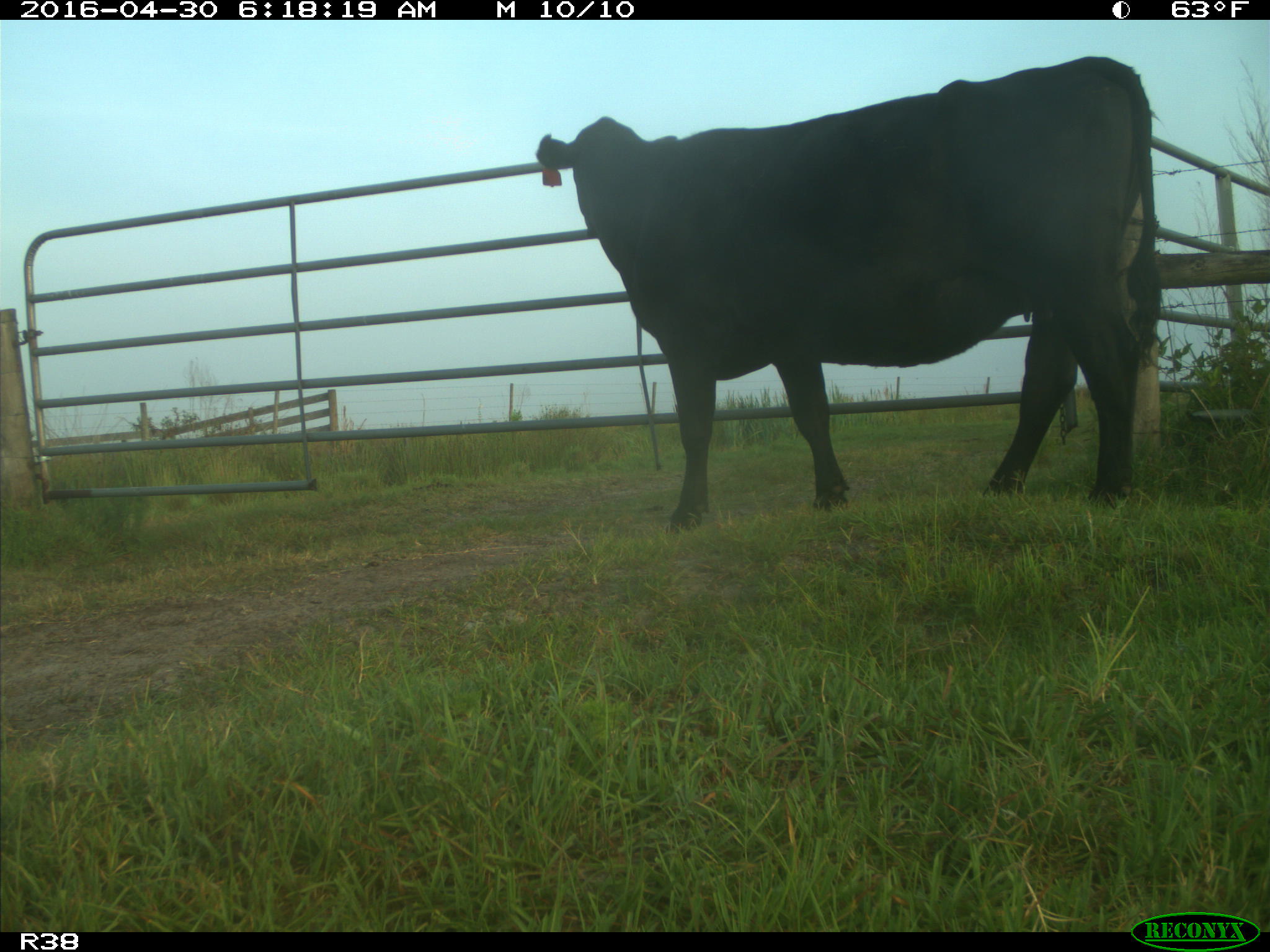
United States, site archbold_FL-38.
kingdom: Animalia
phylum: Chordata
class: Mammalia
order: Artiodactyla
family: Bovidae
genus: Bos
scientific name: Bos taurus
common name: domestic cow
Bos taurus (domestic cow).